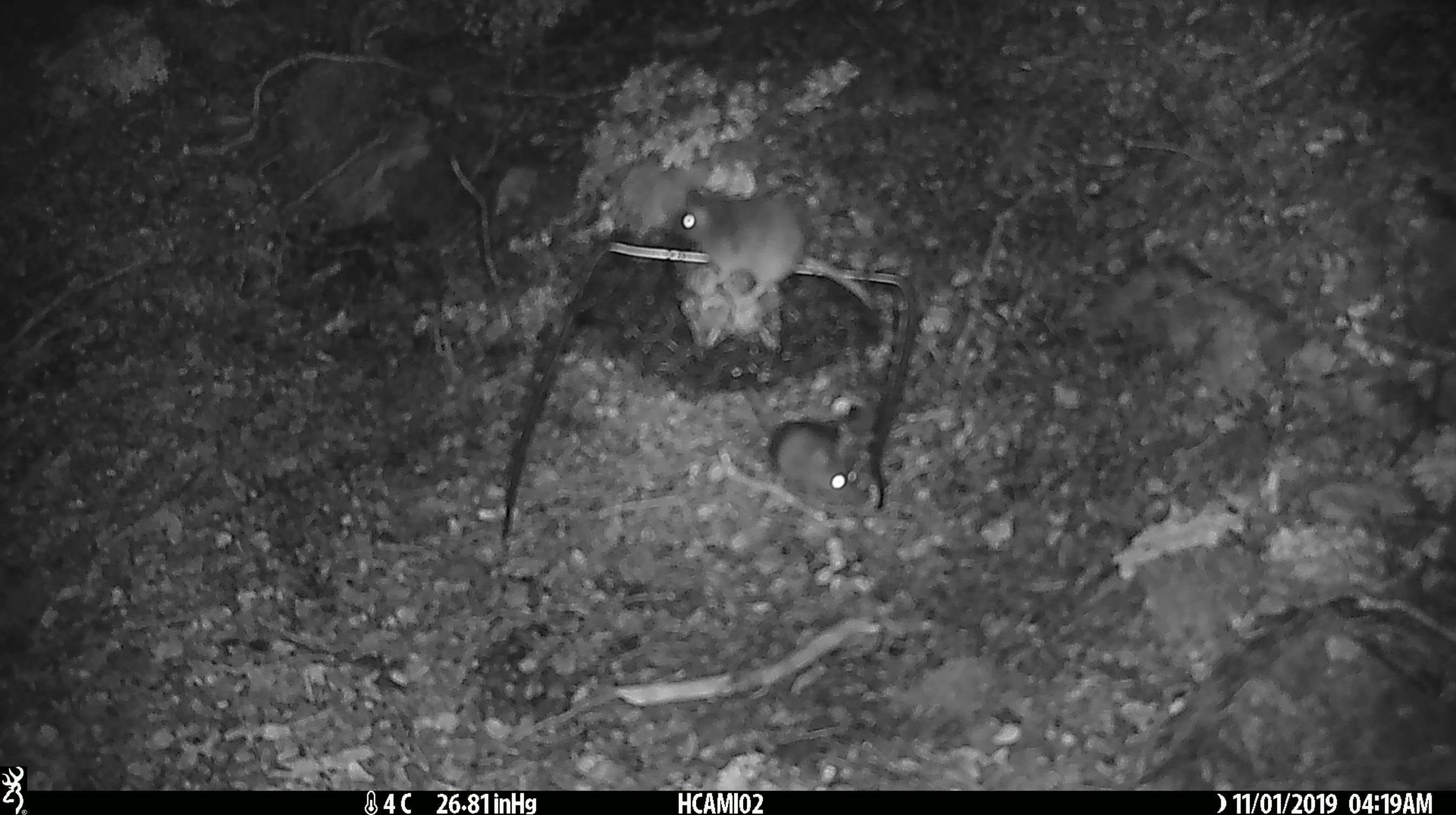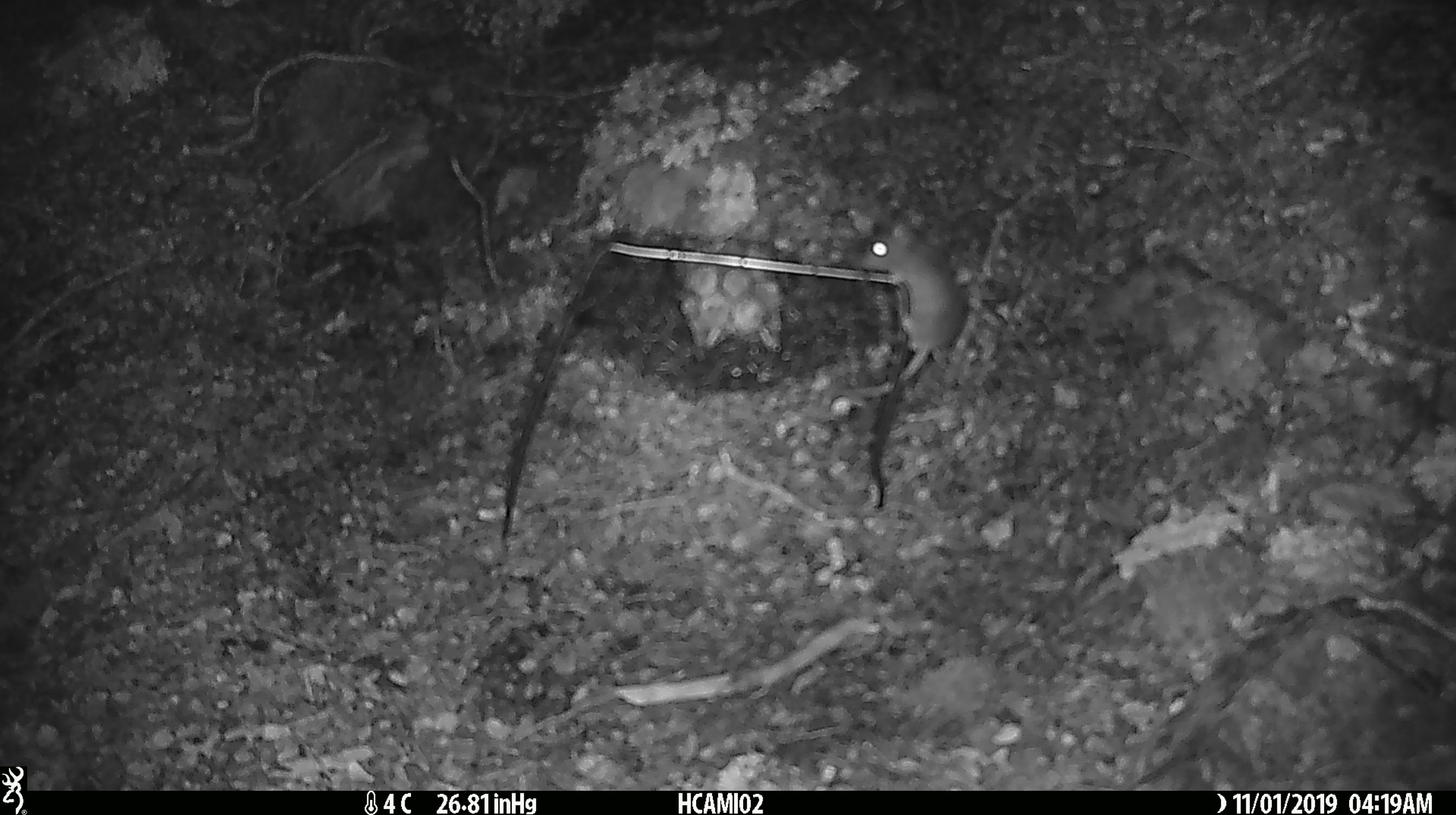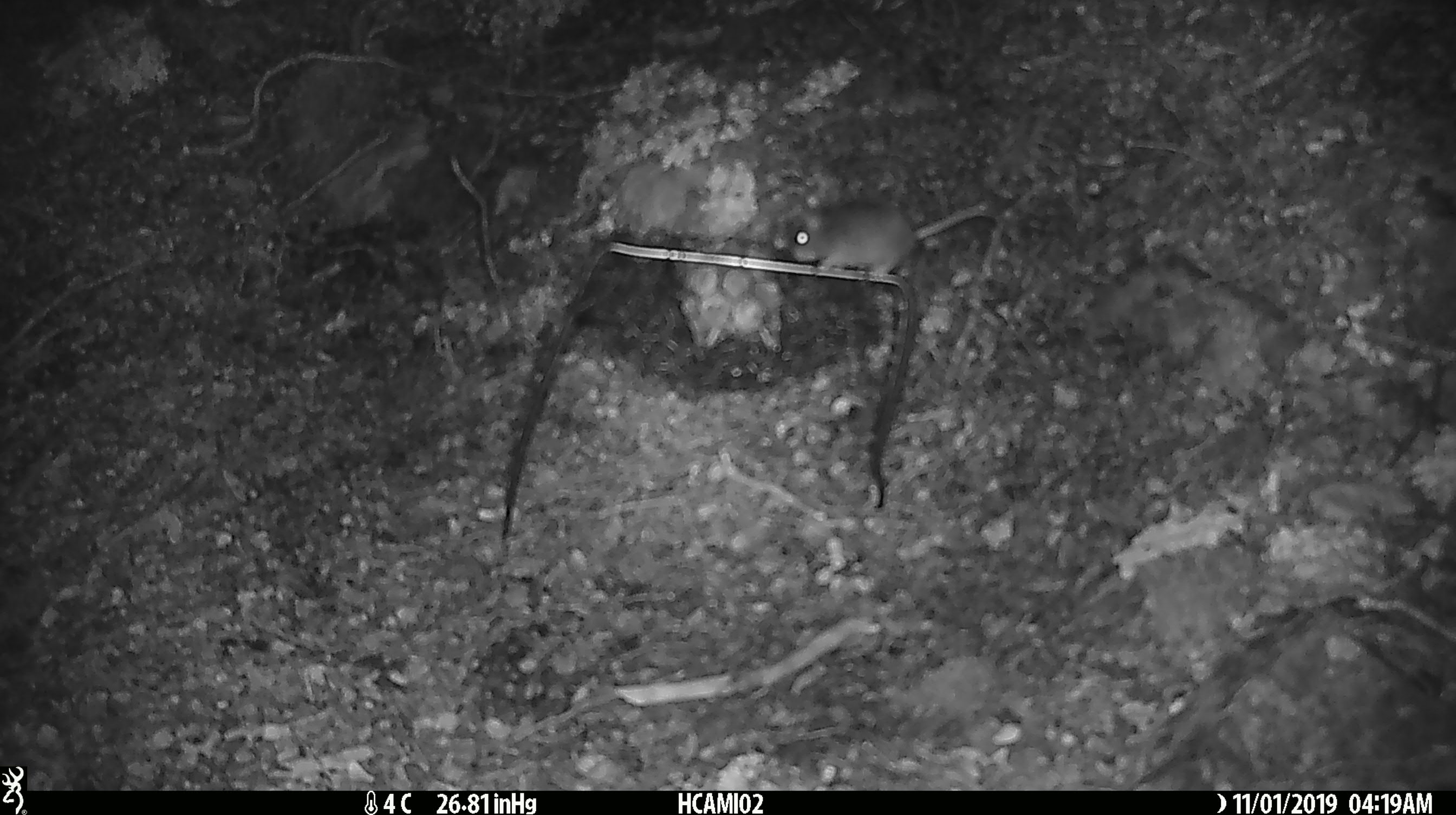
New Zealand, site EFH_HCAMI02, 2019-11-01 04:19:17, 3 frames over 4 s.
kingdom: Animalia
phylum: Chordata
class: Mammalia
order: Rodentia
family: Muridae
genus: Mus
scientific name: Mus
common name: mouse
Mouse (Mus).